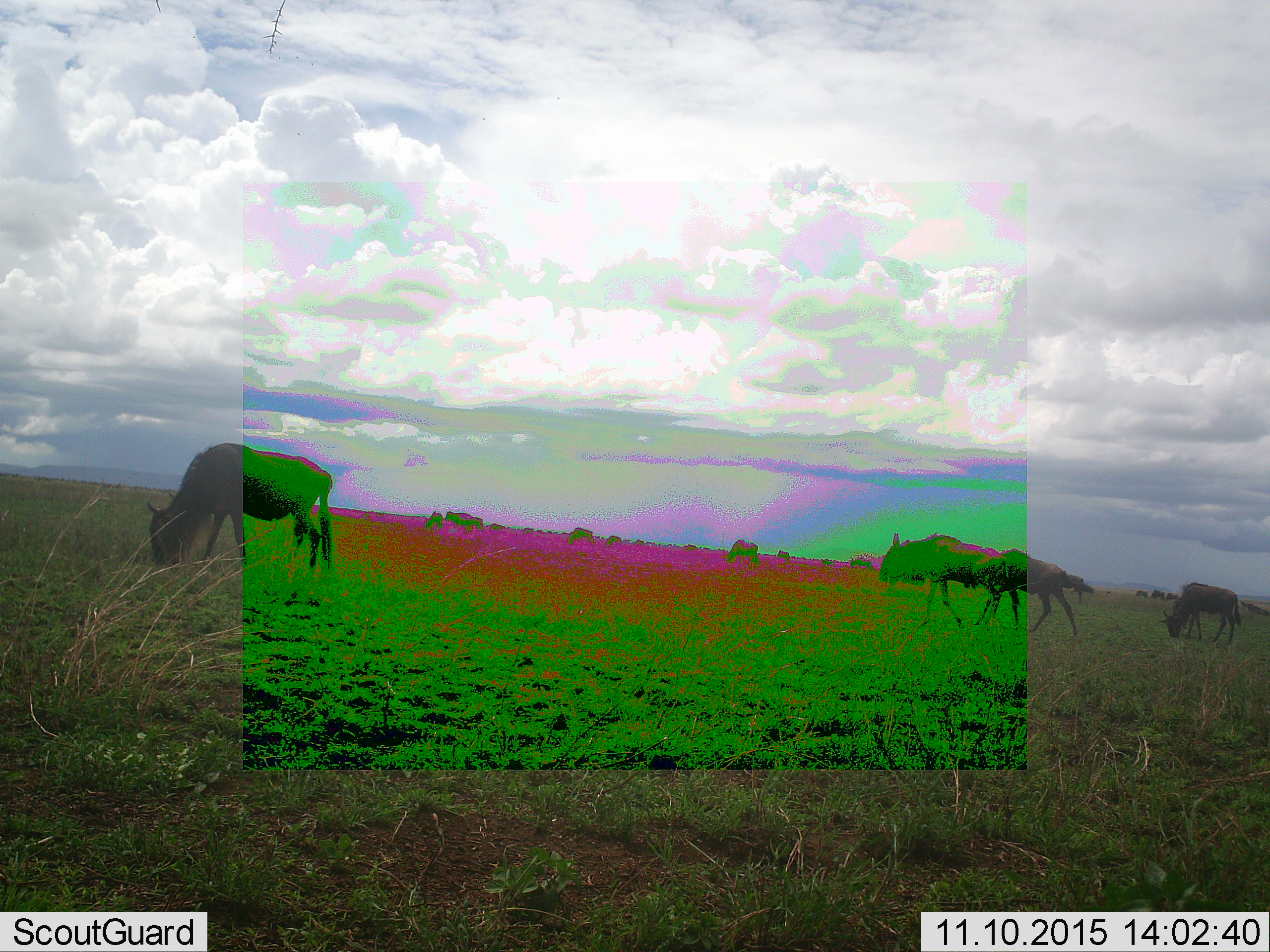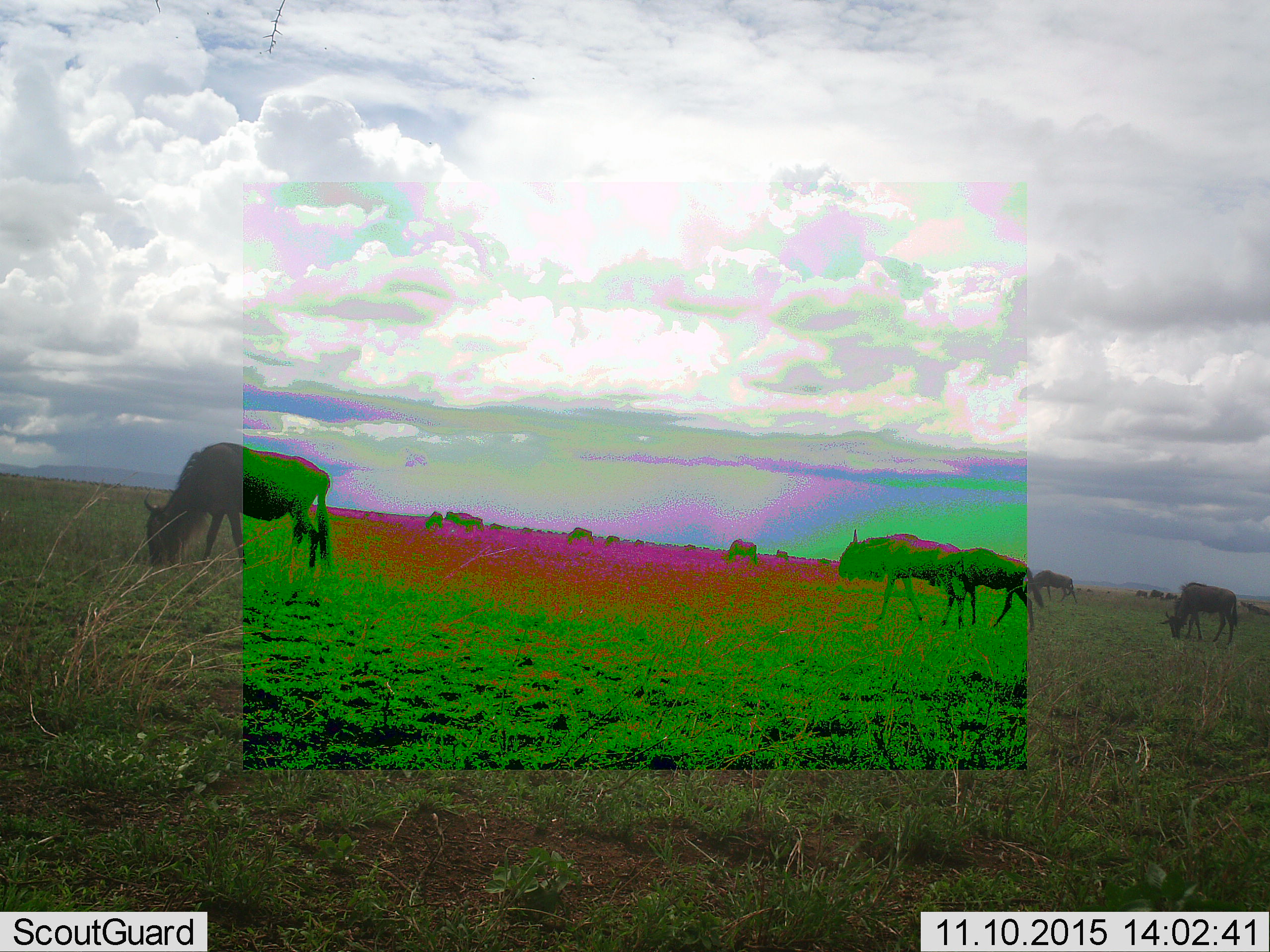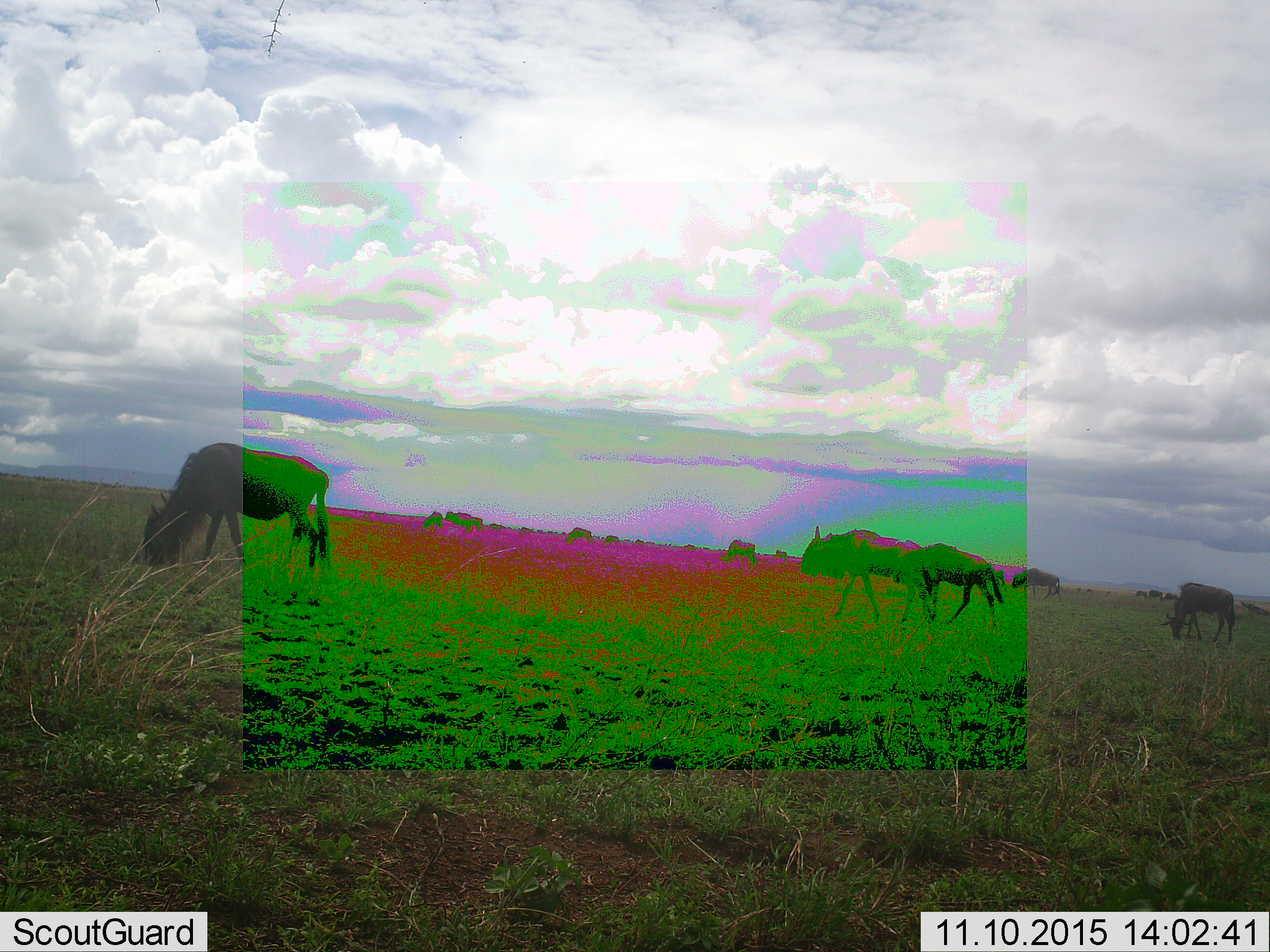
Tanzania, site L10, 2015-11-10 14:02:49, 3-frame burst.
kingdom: Animalia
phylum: Chordata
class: Mammalia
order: Artiodactyla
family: Bovidae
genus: Connochaetes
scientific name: Connochaetes taurinus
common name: blue wildebeest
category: wildebeest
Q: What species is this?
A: Wildebeest (blue wildebeest) (Connochaetes taurinus).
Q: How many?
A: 11-50.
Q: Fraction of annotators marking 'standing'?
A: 62%.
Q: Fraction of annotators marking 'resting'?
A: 25%.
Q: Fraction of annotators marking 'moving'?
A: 62%.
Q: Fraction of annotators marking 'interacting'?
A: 0%.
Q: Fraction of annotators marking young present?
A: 25%.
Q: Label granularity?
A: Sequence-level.